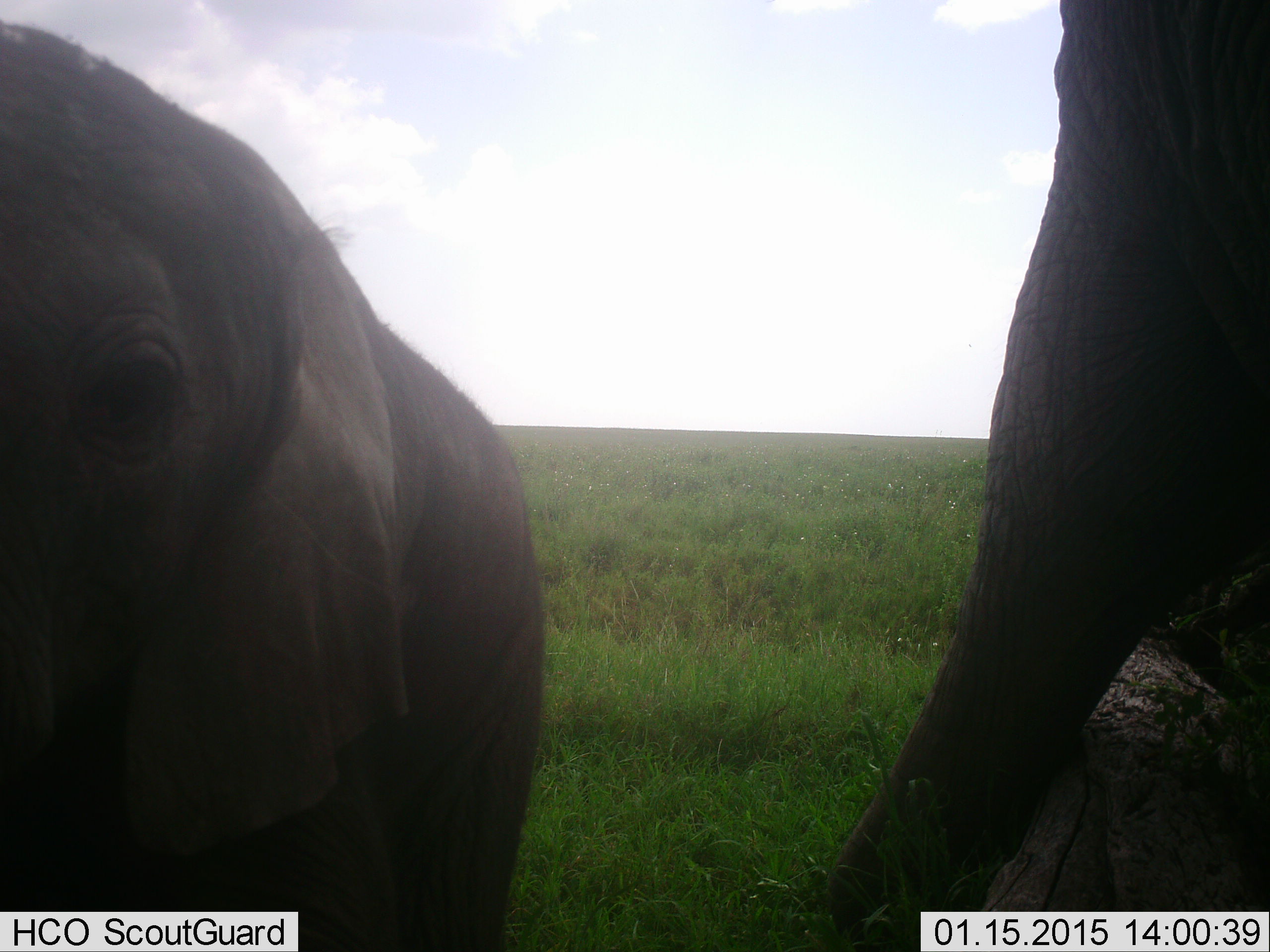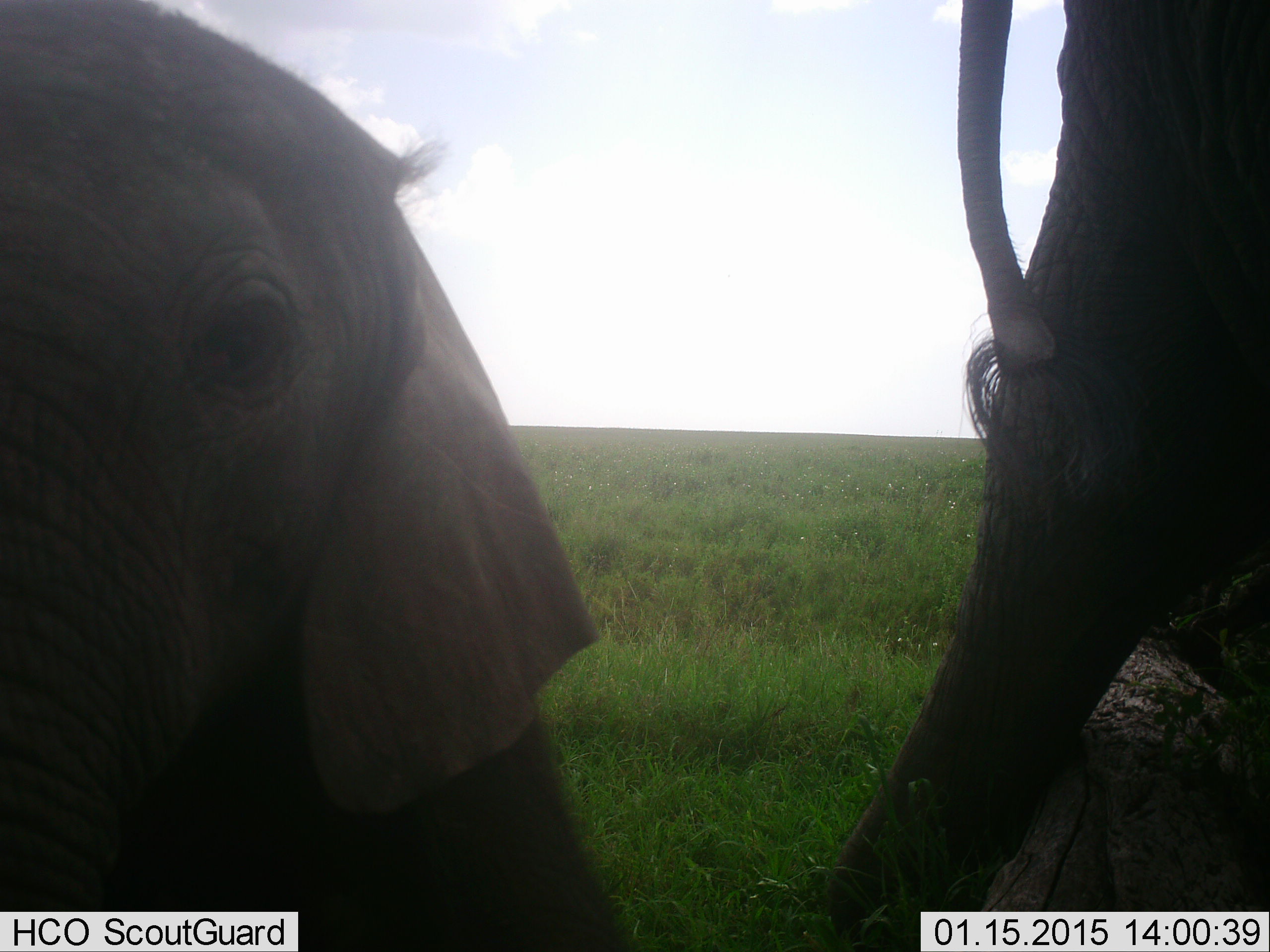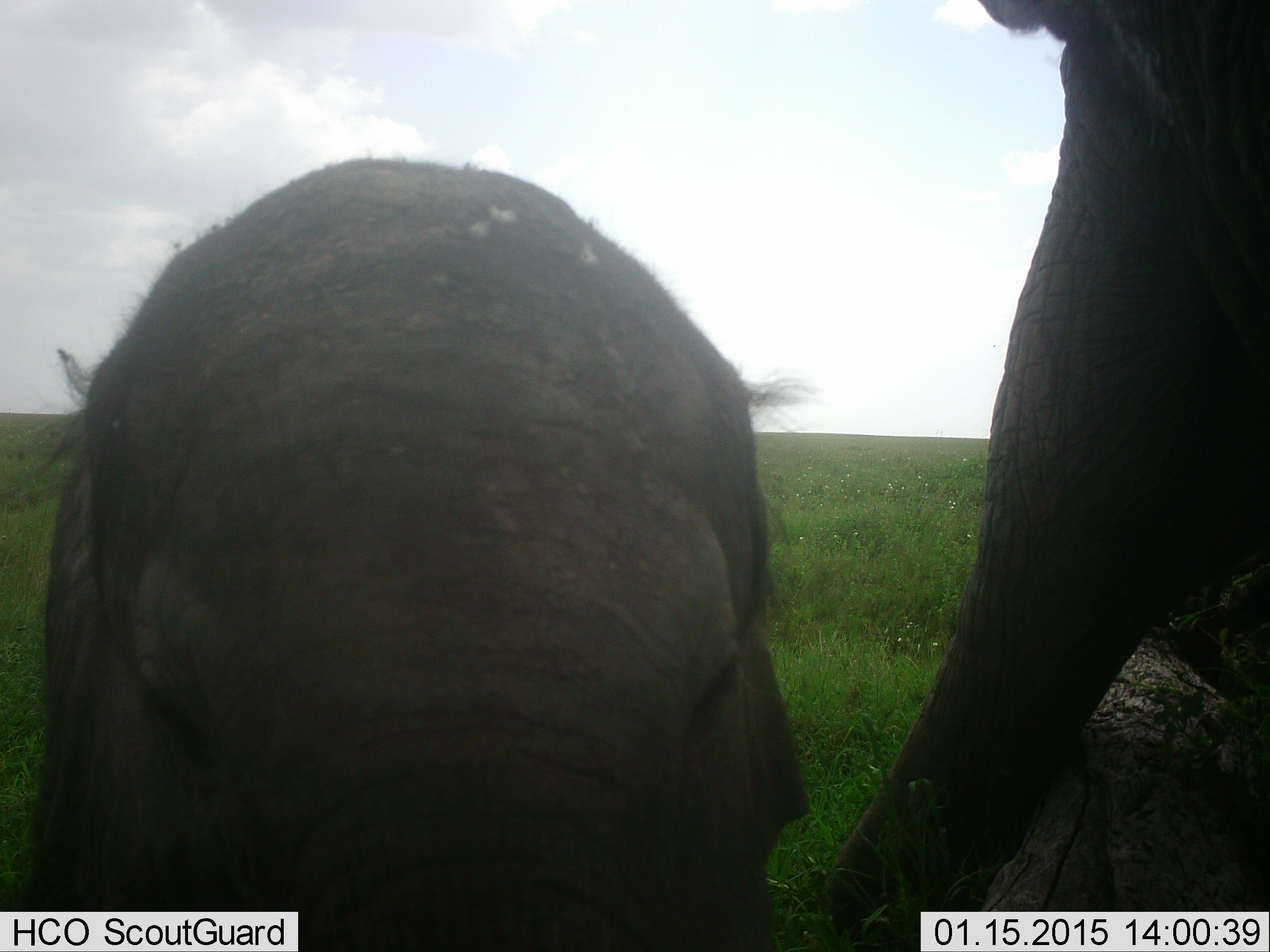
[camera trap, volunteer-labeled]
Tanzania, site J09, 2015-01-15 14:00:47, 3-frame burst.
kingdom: Animalia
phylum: Chordata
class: Mammalia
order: Proboscidea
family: Elephantidae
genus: Loxodonta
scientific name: Loxodonta africana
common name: african bush elephant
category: elephant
Elephant (african bush elephant) (Loxodonta africana), count 2. Behavior (volunteer vote fractions): standing 80%, resting 0%, moving 20%, interacting 0%. Young present (vote fraction): 80%. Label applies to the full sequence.